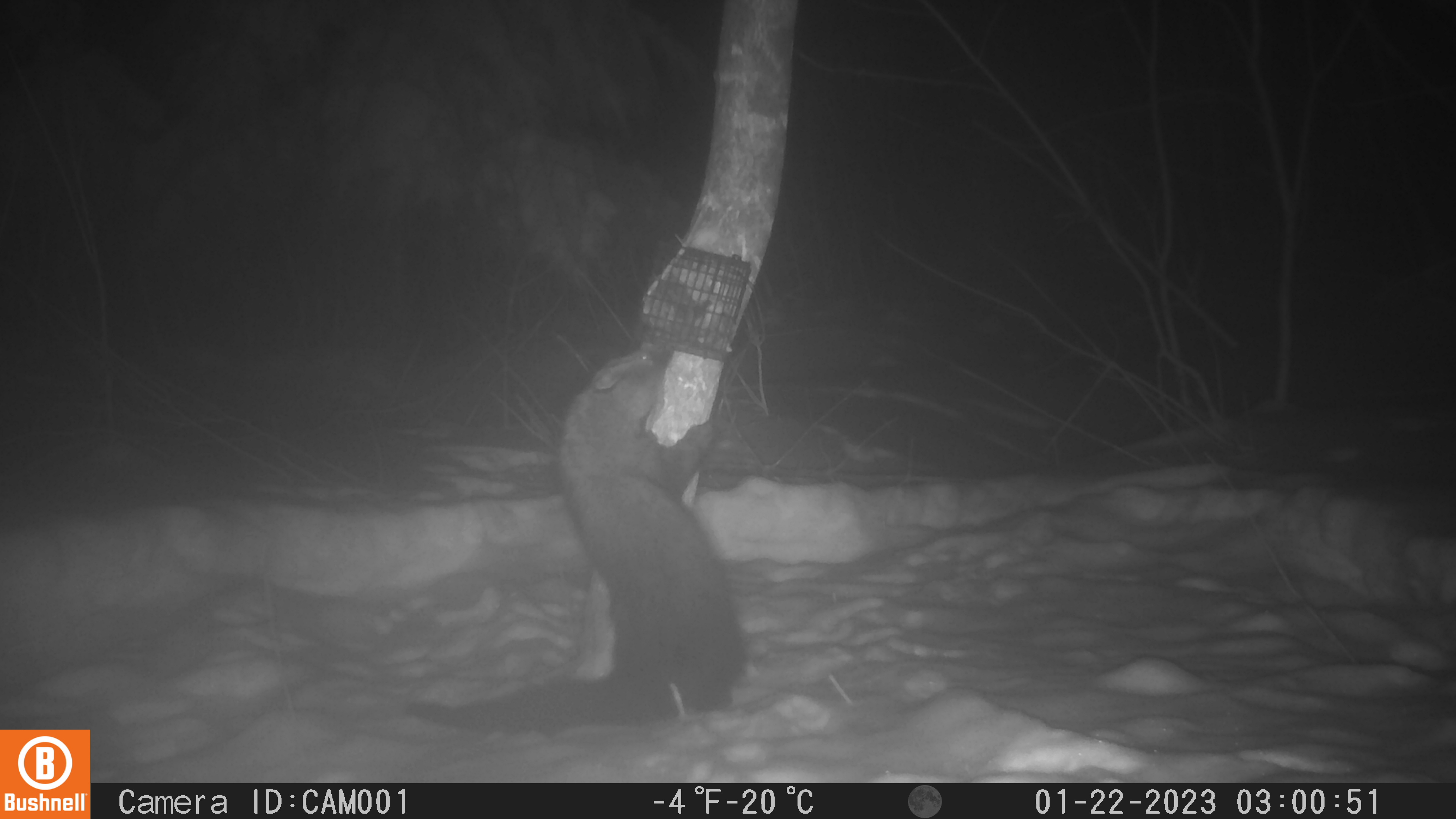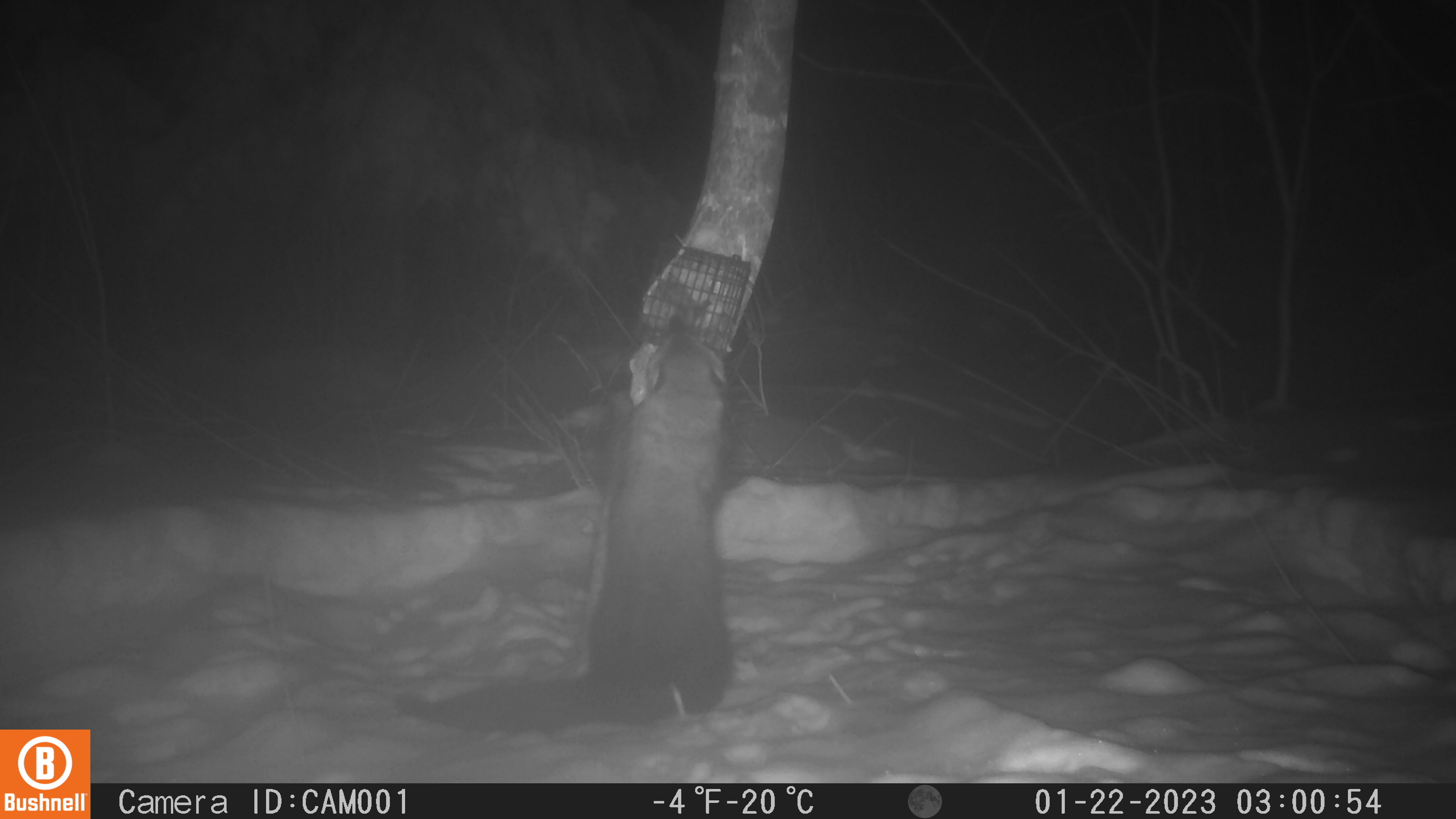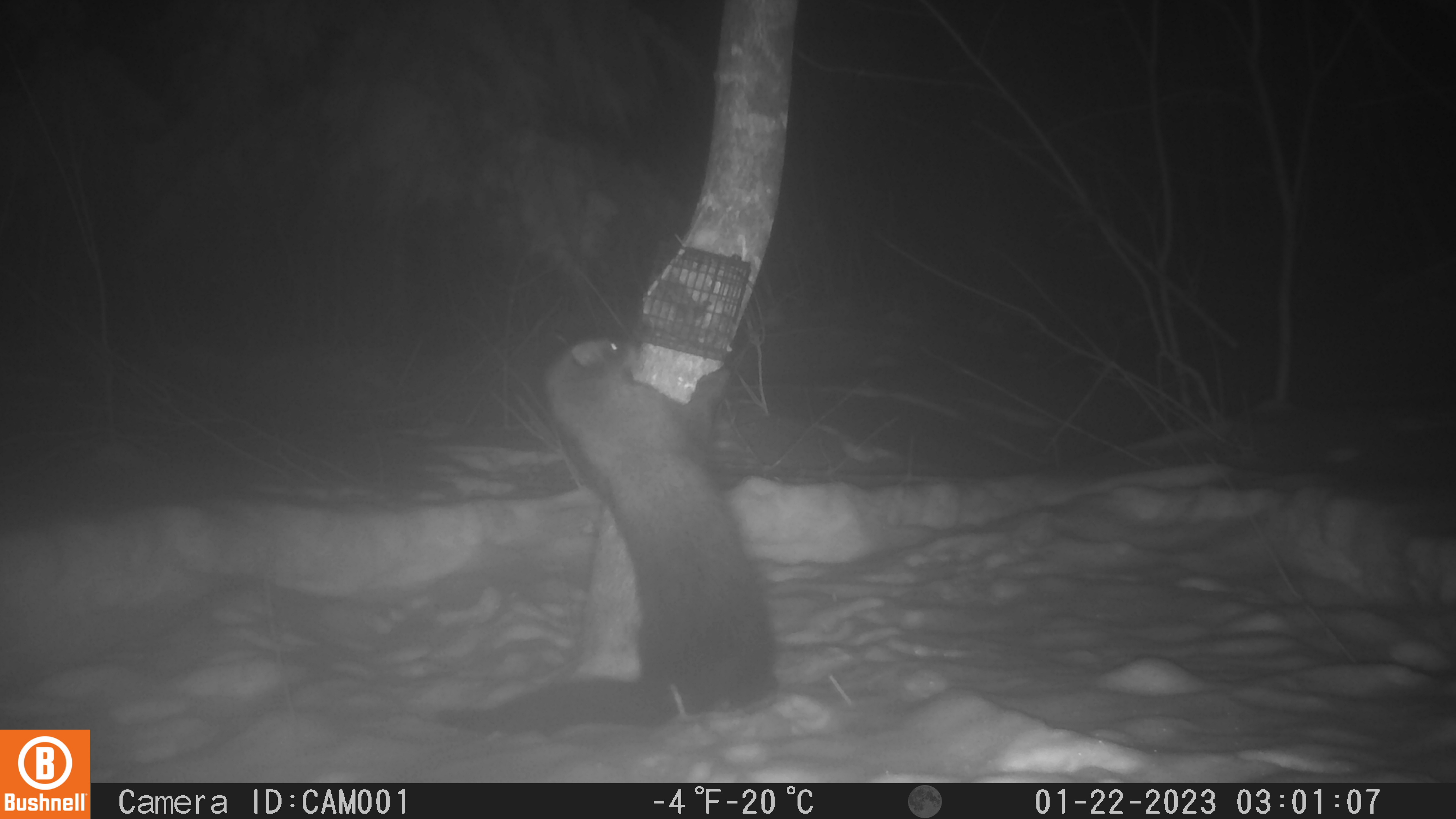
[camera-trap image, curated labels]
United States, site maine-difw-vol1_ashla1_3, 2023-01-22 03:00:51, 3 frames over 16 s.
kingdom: Animalia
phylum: Chordata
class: Mammalia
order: Carnivora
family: Mustelidae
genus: Pekania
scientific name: Pekania pennanti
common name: fisher